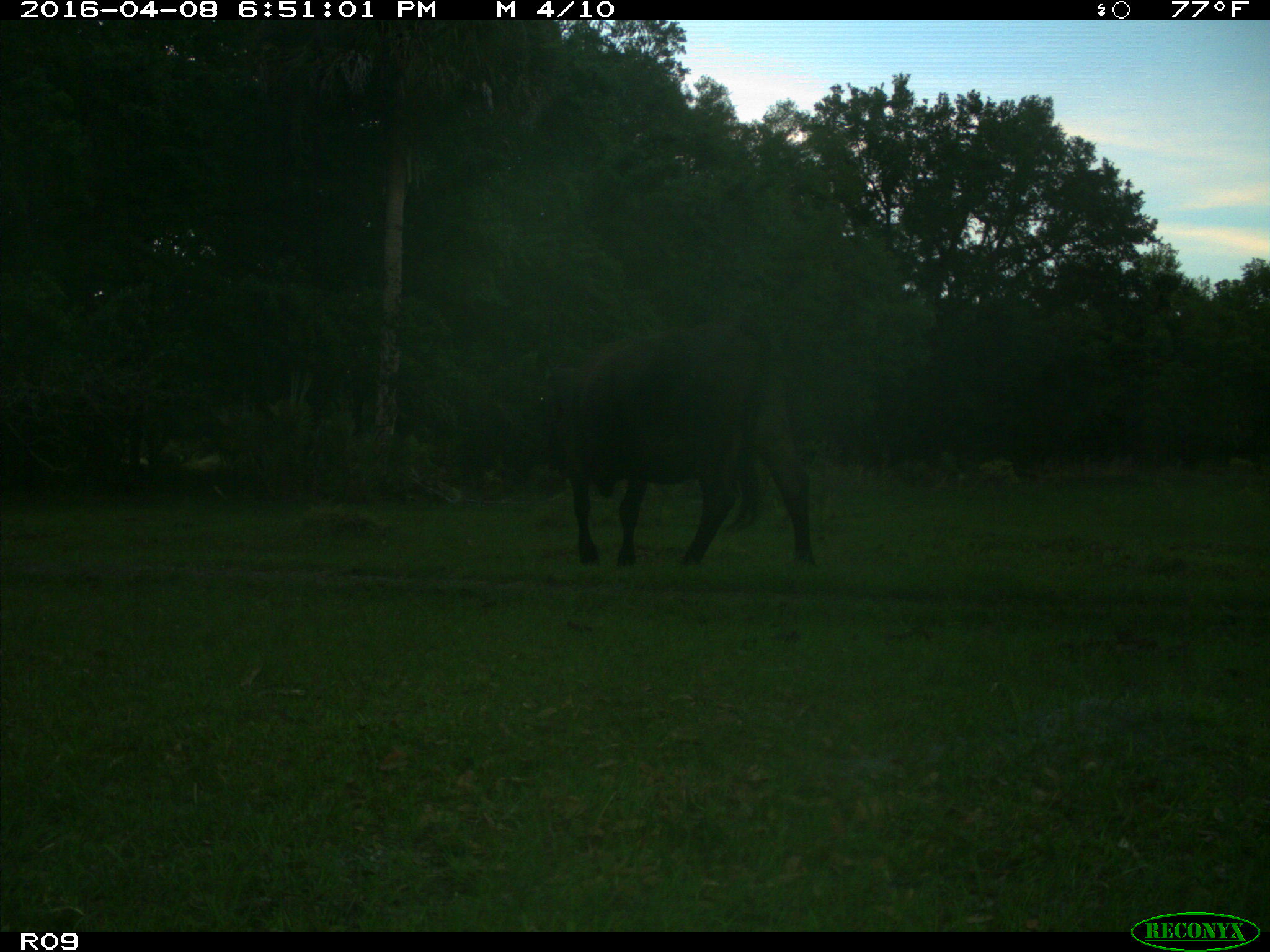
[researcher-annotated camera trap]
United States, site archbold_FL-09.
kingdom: Animalia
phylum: Chordata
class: Mammalia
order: Artiodactyla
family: Bovidae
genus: Bos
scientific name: Bos taurus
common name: domestic cow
Bos taurus (domestic cow).